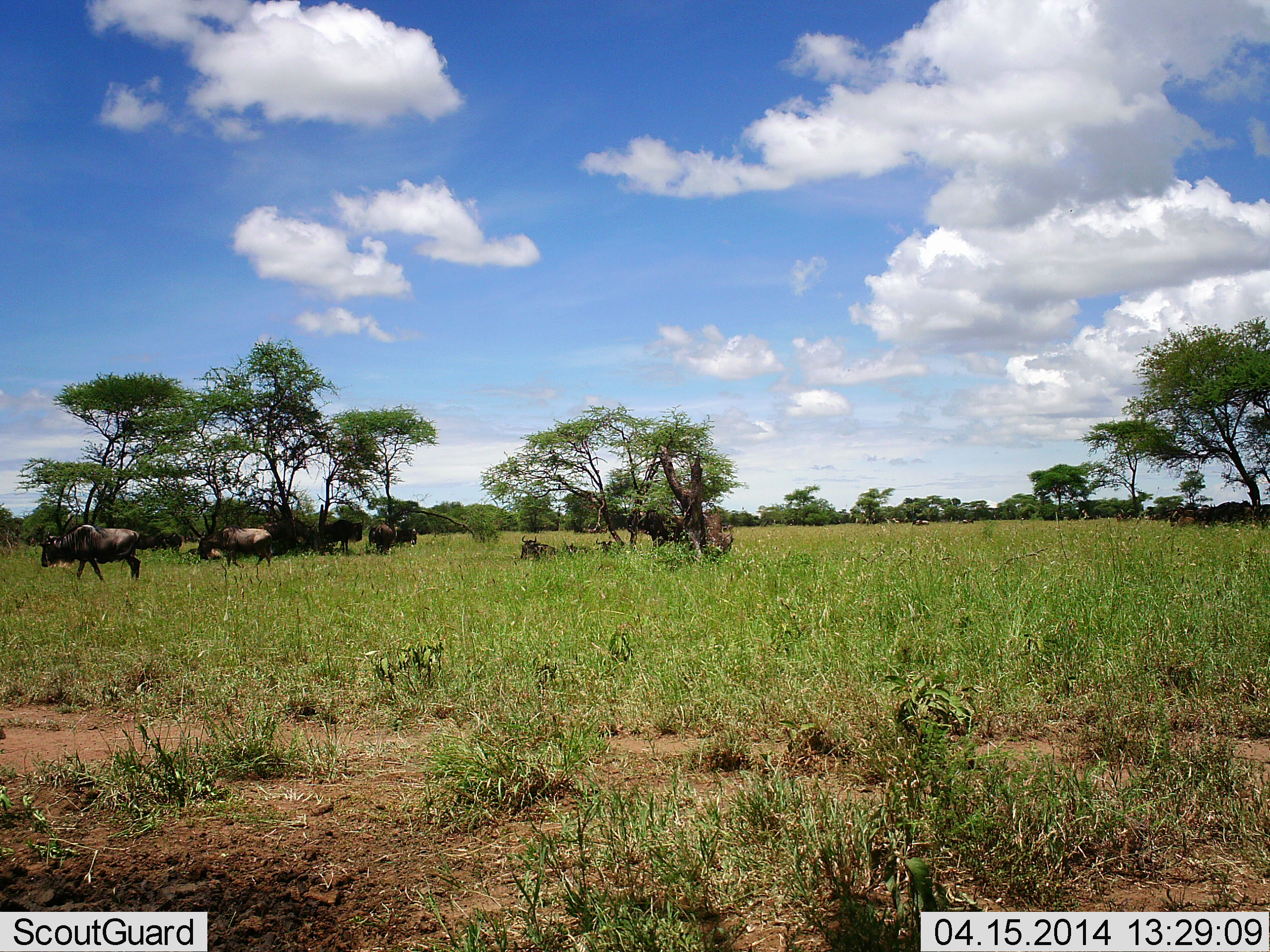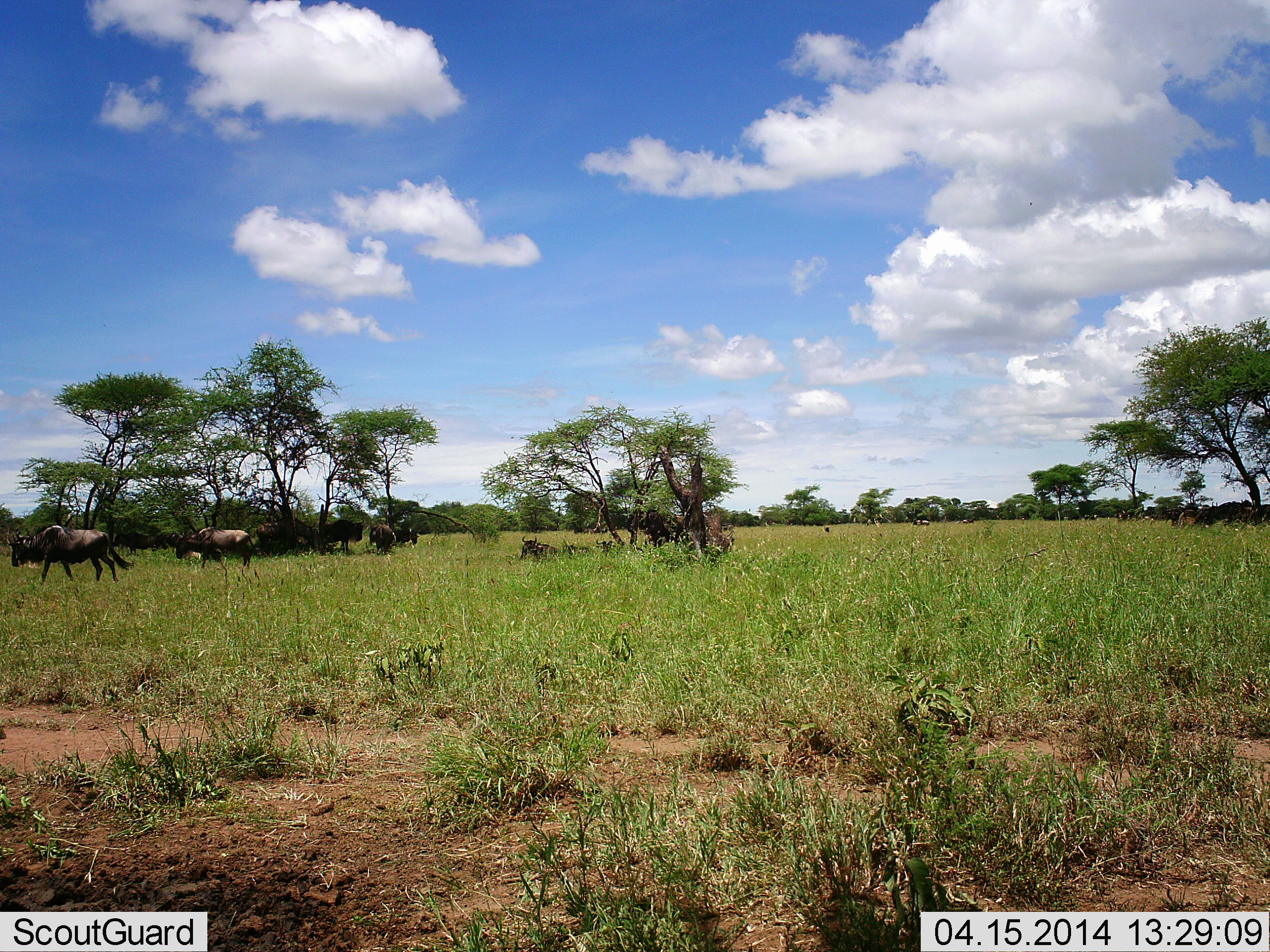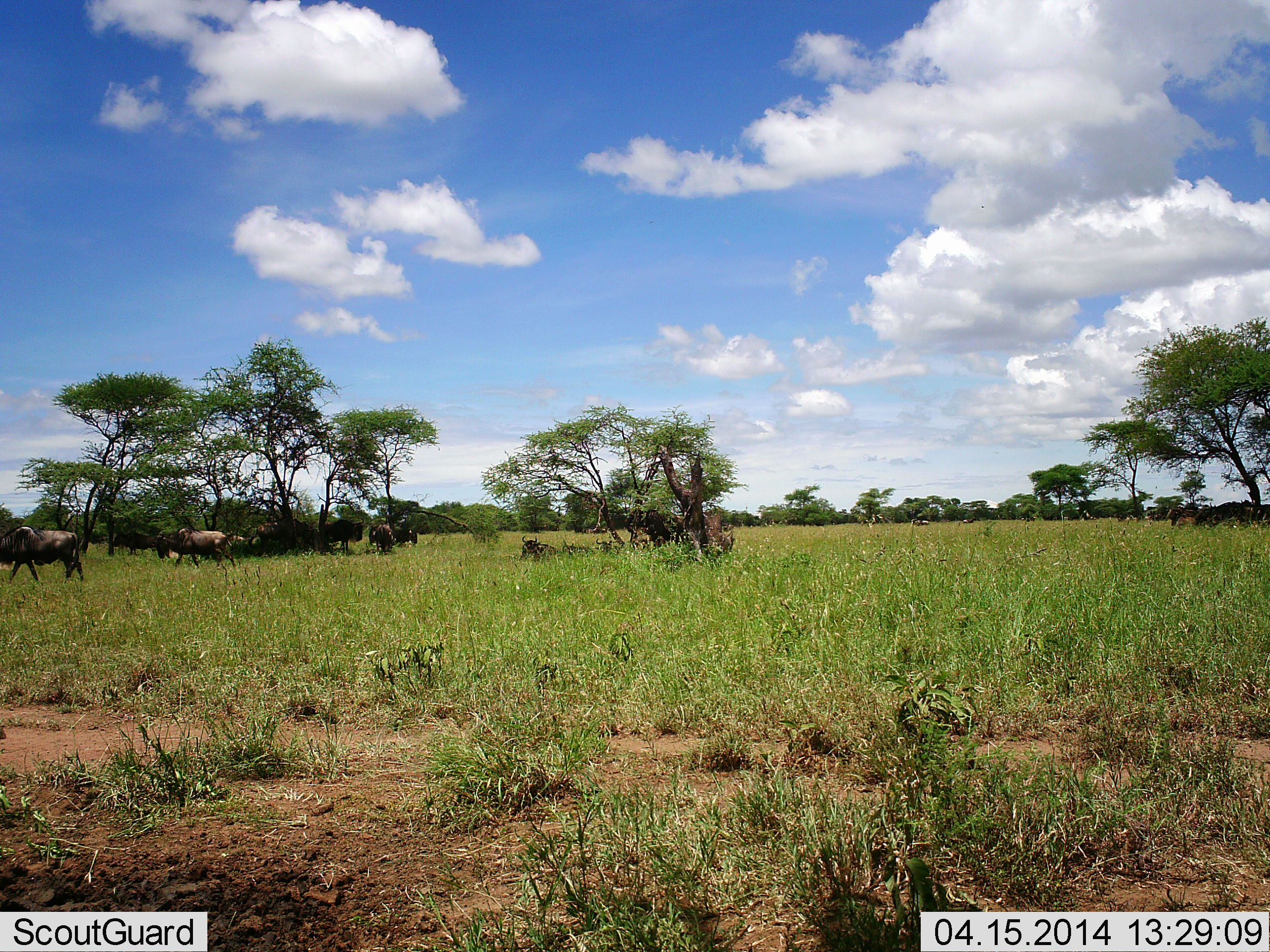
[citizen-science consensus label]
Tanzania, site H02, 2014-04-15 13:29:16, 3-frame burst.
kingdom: Animalia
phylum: Chordata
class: Mammalia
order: Artiodactyla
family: Bovidae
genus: Connochaetes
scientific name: Connochaetes taurinus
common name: blue wildebeest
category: wildebeest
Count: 7.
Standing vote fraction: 50%.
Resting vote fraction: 60%.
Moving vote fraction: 90%.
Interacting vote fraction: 0%.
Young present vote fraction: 0%.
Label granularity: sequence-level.